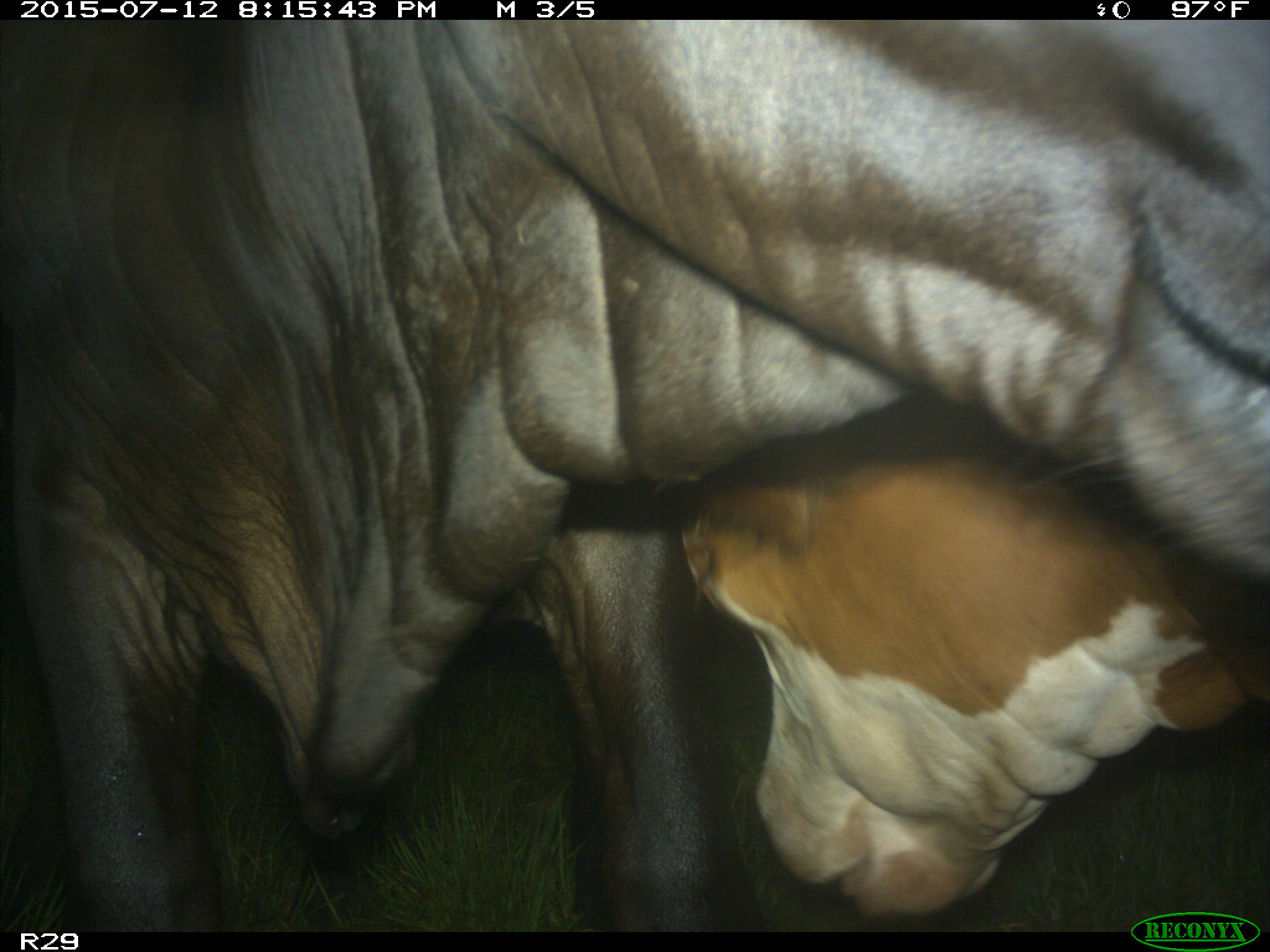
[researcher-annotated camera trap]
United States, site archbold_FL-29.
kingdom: Animalia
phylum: Chordata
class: Mammalia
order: Artiodactyla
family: Bovidae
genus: Bos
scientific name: Bos taurus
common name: domestic cow